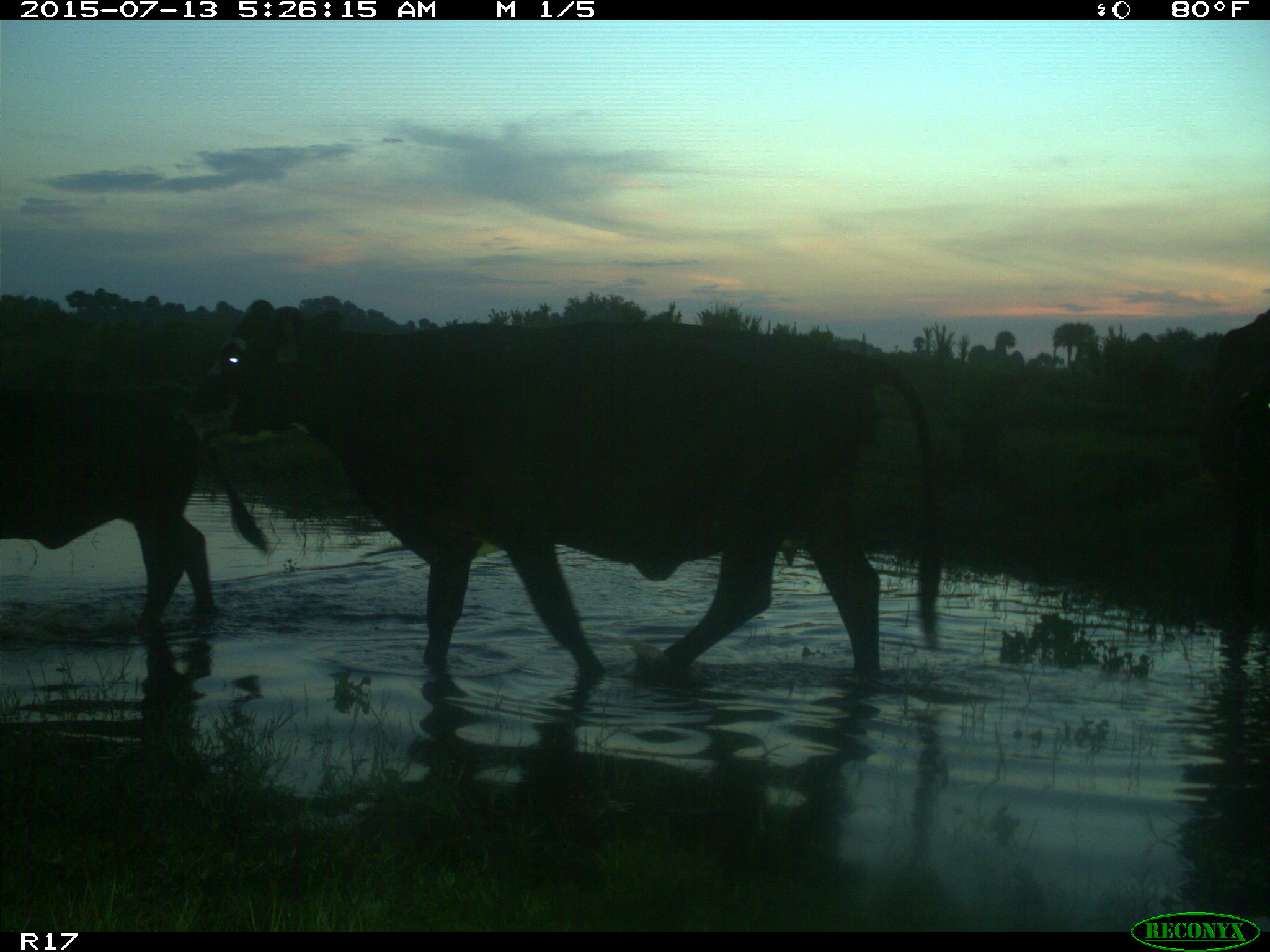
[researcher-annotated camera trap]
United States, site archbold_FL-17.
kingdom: Animalia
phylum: Chordata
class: Mammalia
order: Artiodactyla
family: Bovidae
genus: Bos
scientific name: Bos taurus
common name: domestic cow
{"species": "Bos taurus (domestic cow)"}